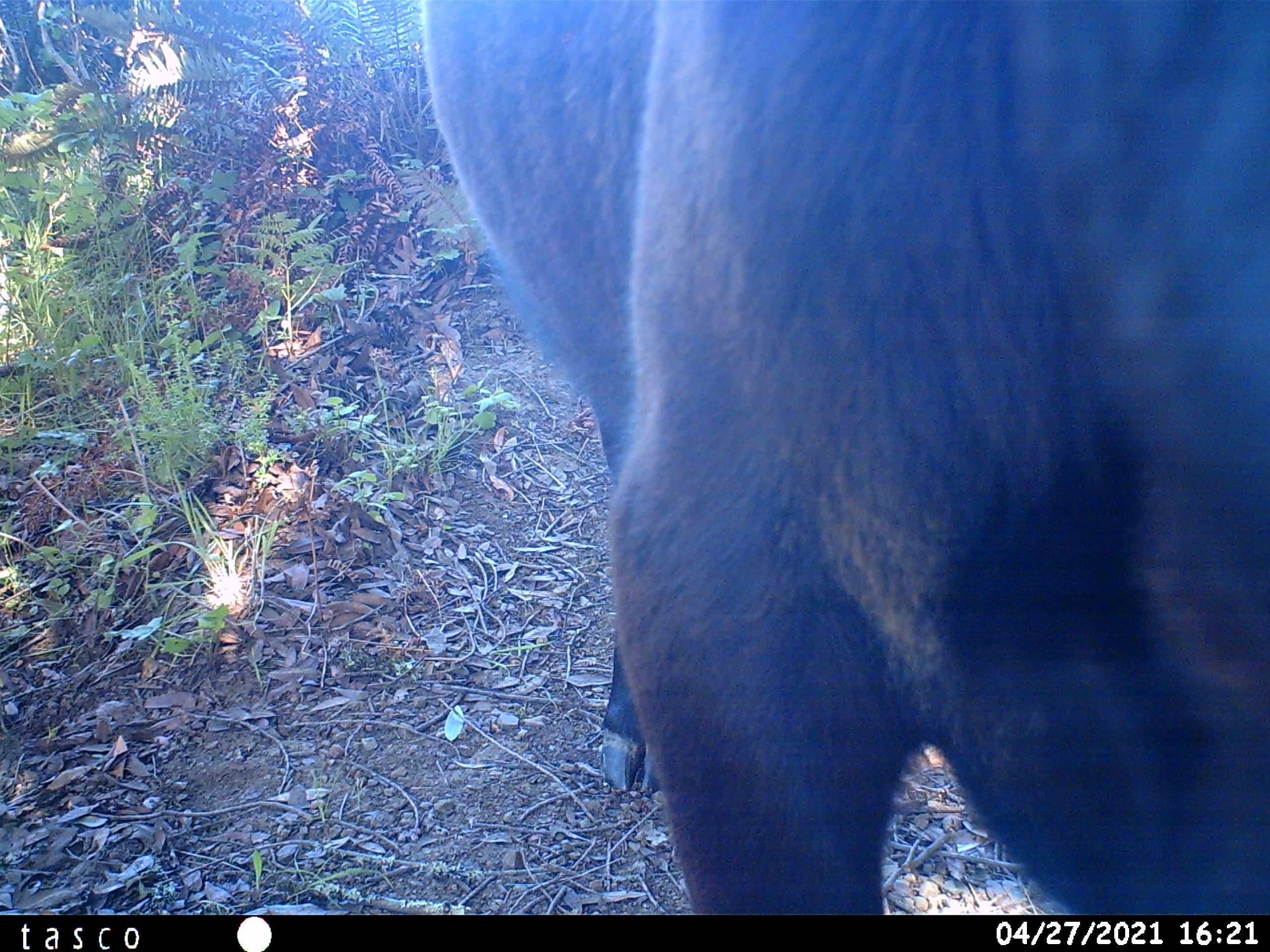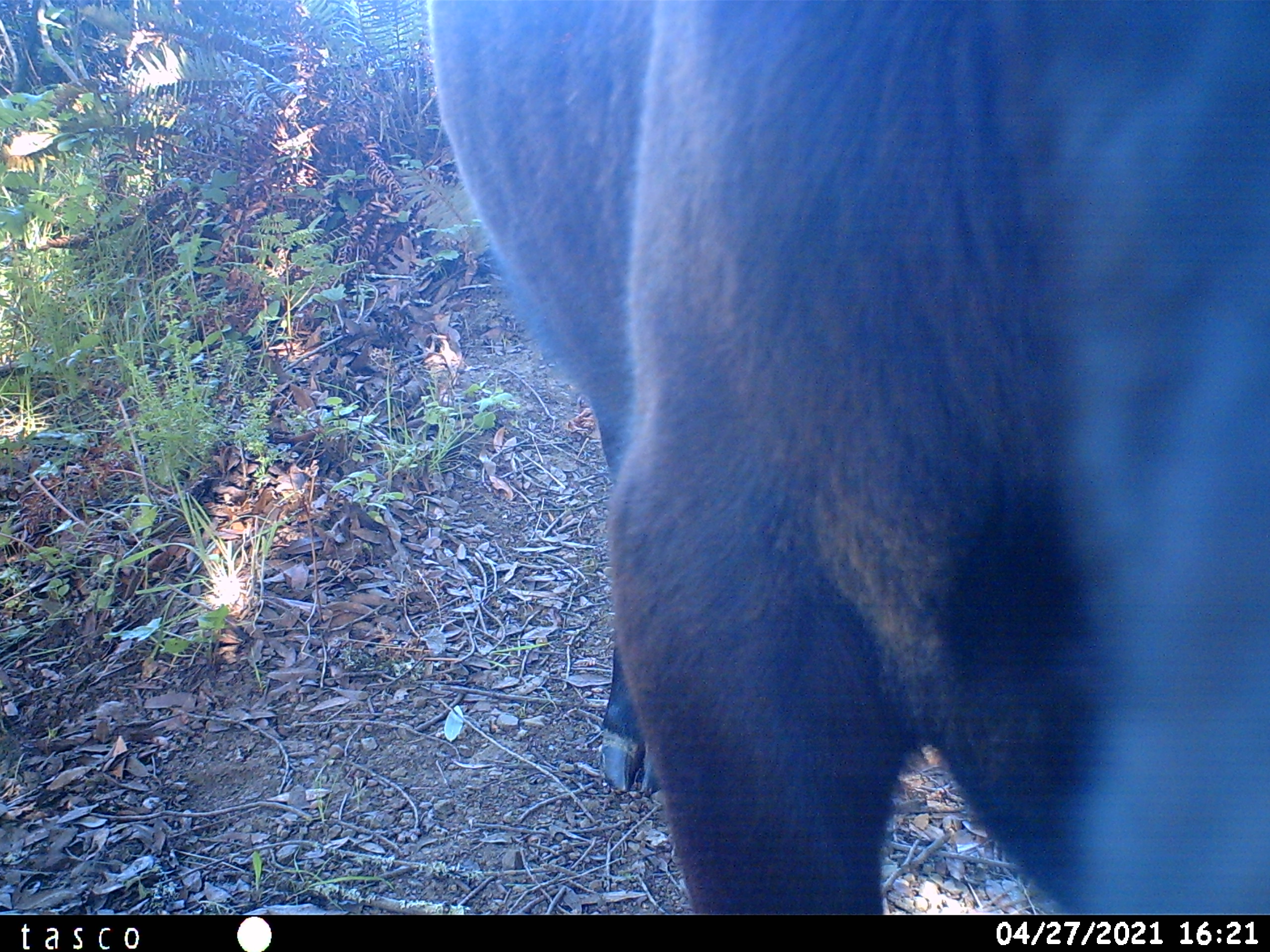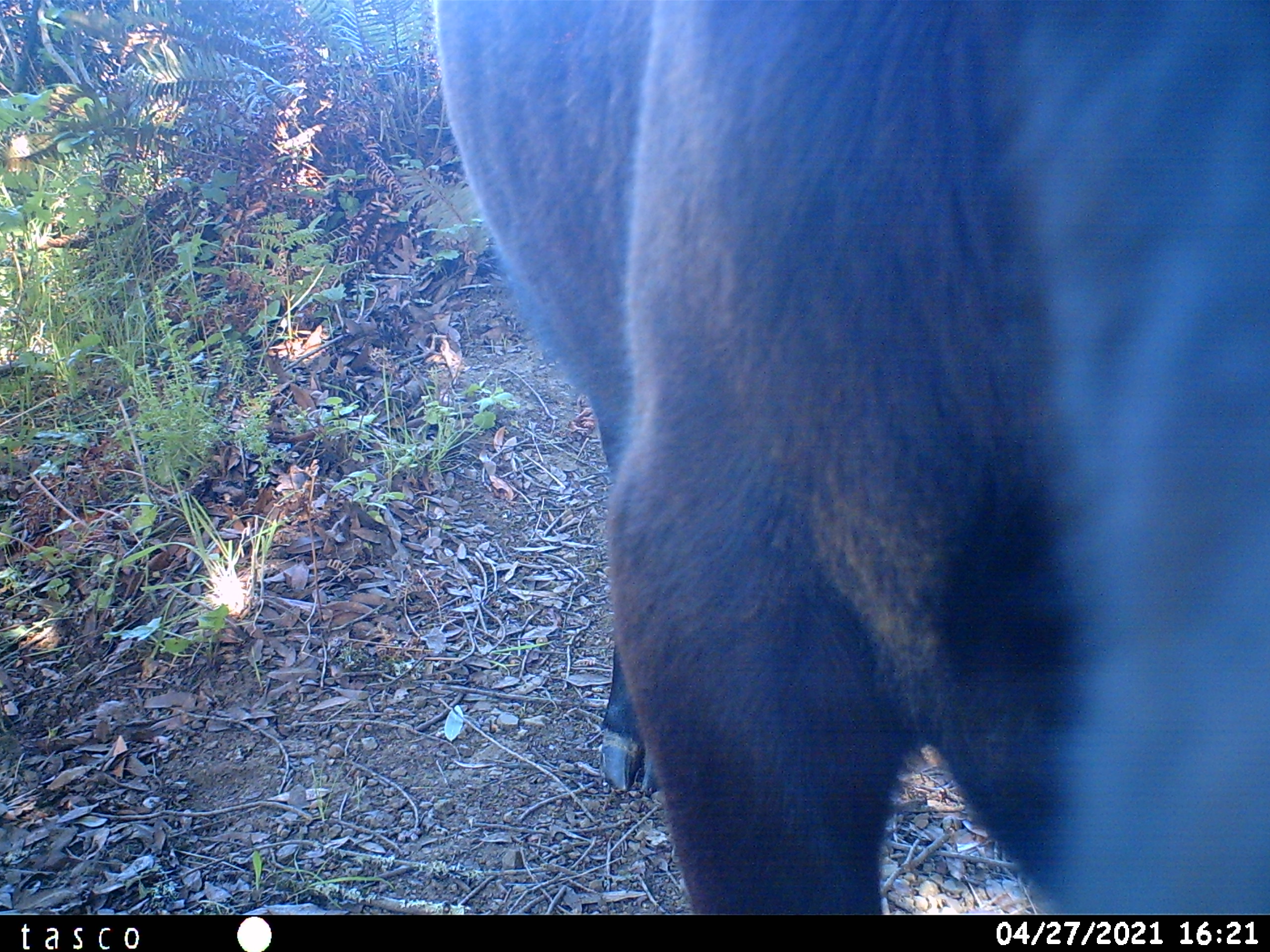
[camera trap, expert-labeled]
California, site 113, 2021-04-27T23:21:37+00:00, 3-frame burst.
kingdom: Animalia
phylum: Chordata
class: Mammalia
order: Artiodactyla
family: Bovidae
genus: Bos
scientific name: Bos taurus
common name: domestic cattle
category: cattle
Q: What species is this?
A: Cattle (domestic cattle) (Bos taurus).